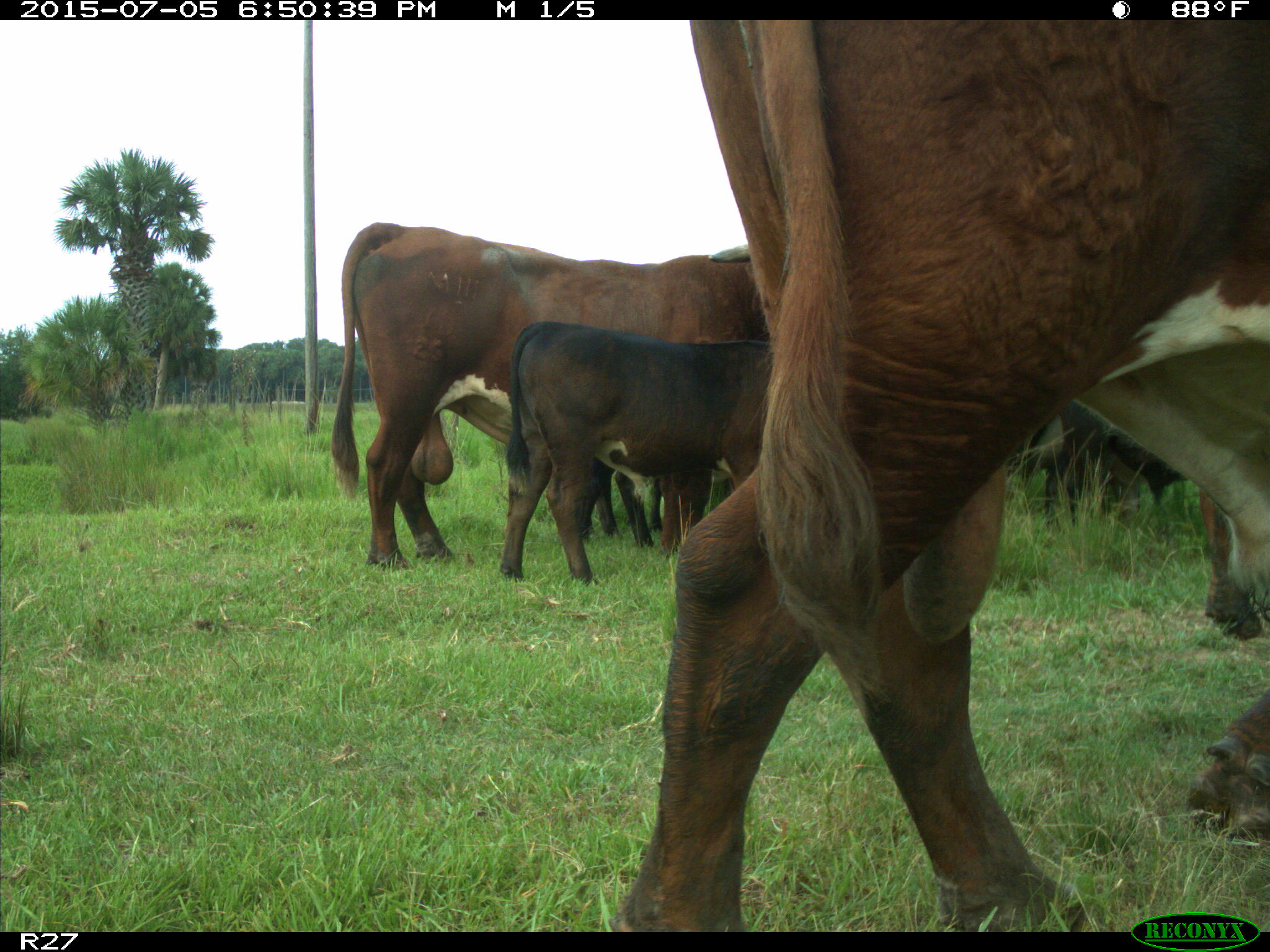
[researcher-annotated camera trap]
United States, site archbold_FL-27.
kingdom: Animalia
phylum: Chordata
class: Mammalia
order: Artiodactyla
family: Bovidae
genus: Bos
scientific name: Bos taurus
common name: domestic cow